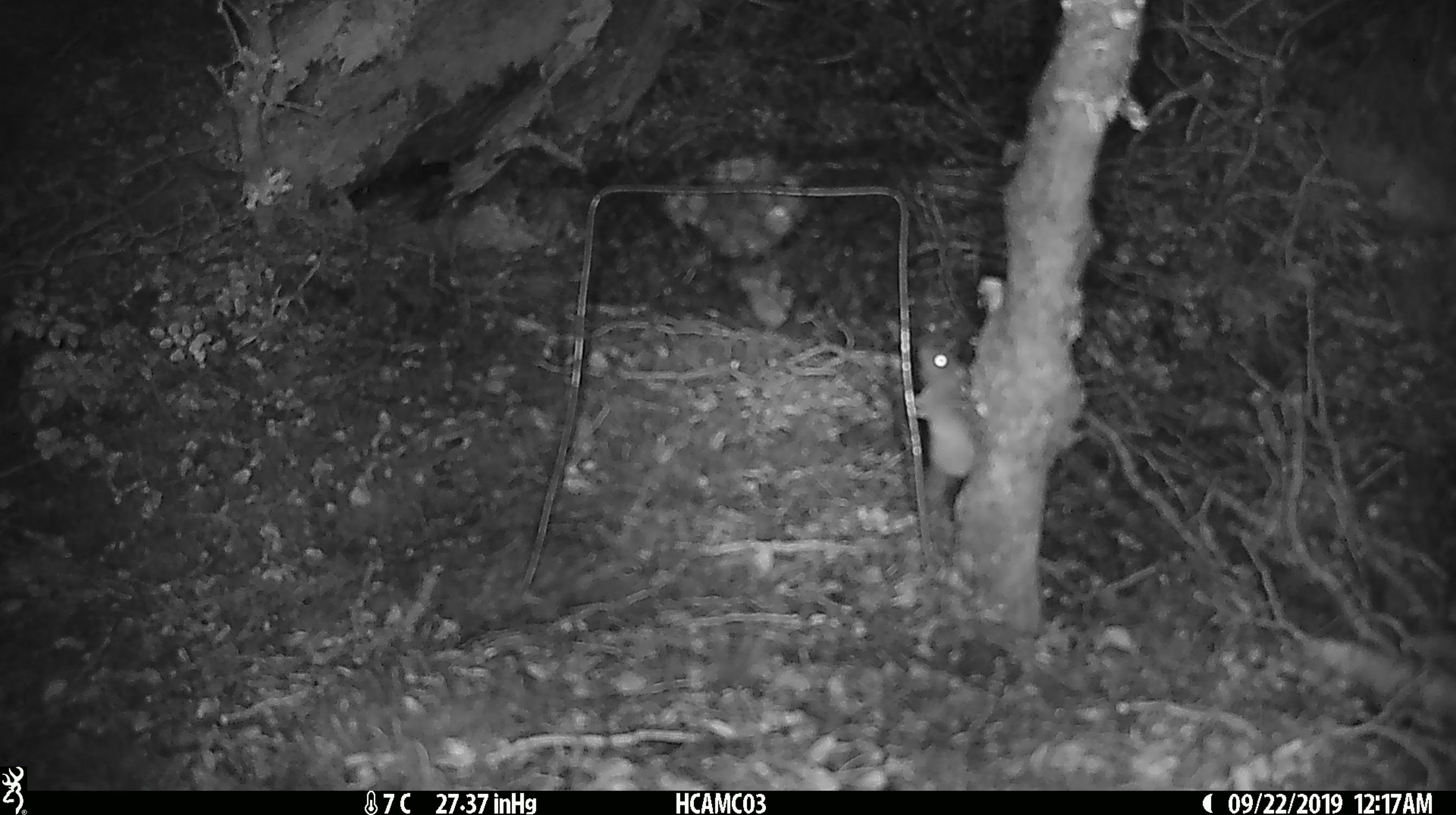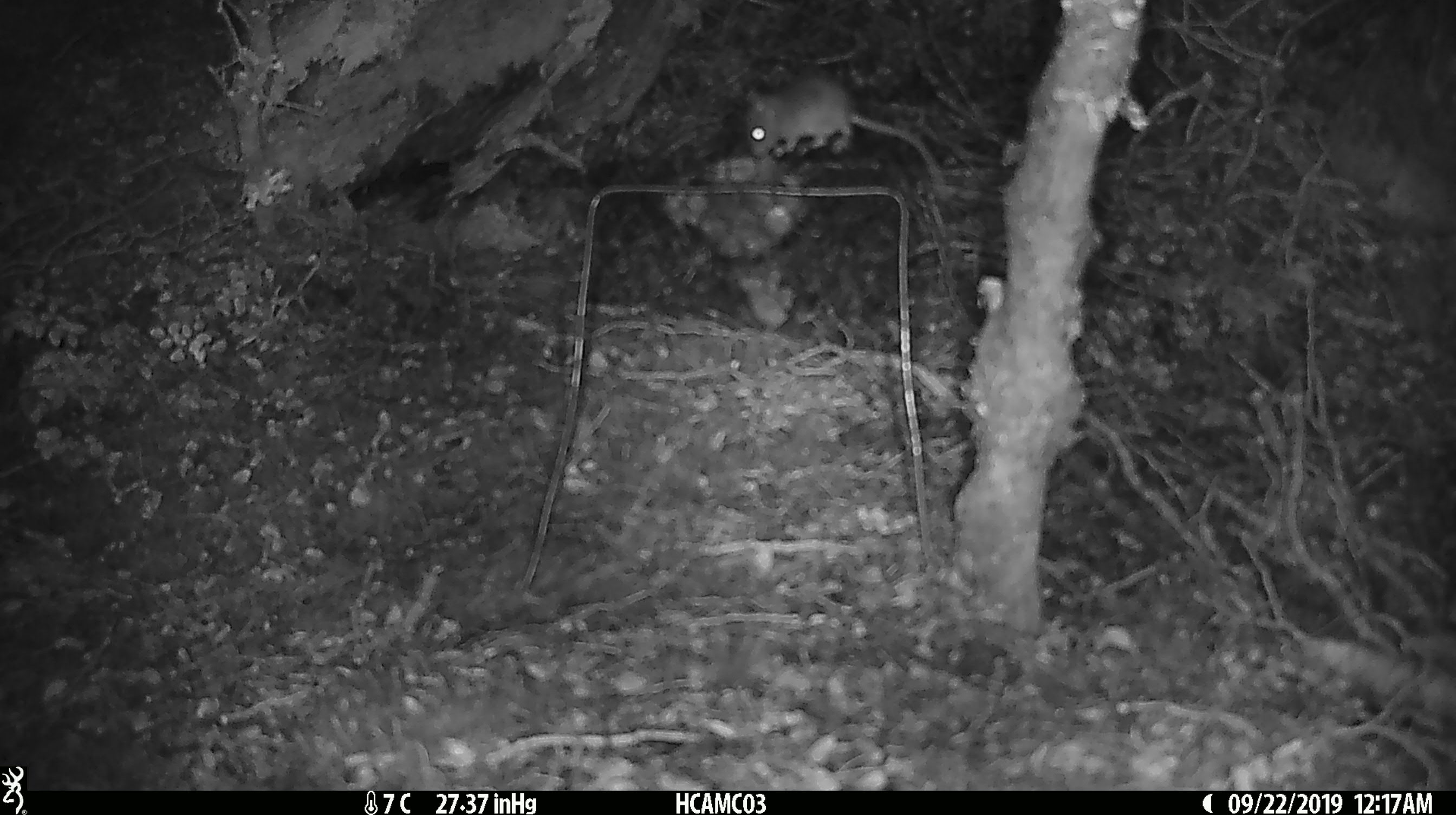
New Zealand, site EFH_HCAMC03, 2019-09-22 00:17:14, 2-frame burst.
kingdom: Animalia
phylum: Chordata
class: Mammalia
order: Rodentia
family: Muridae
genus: Mus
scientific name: Mus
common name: mouse